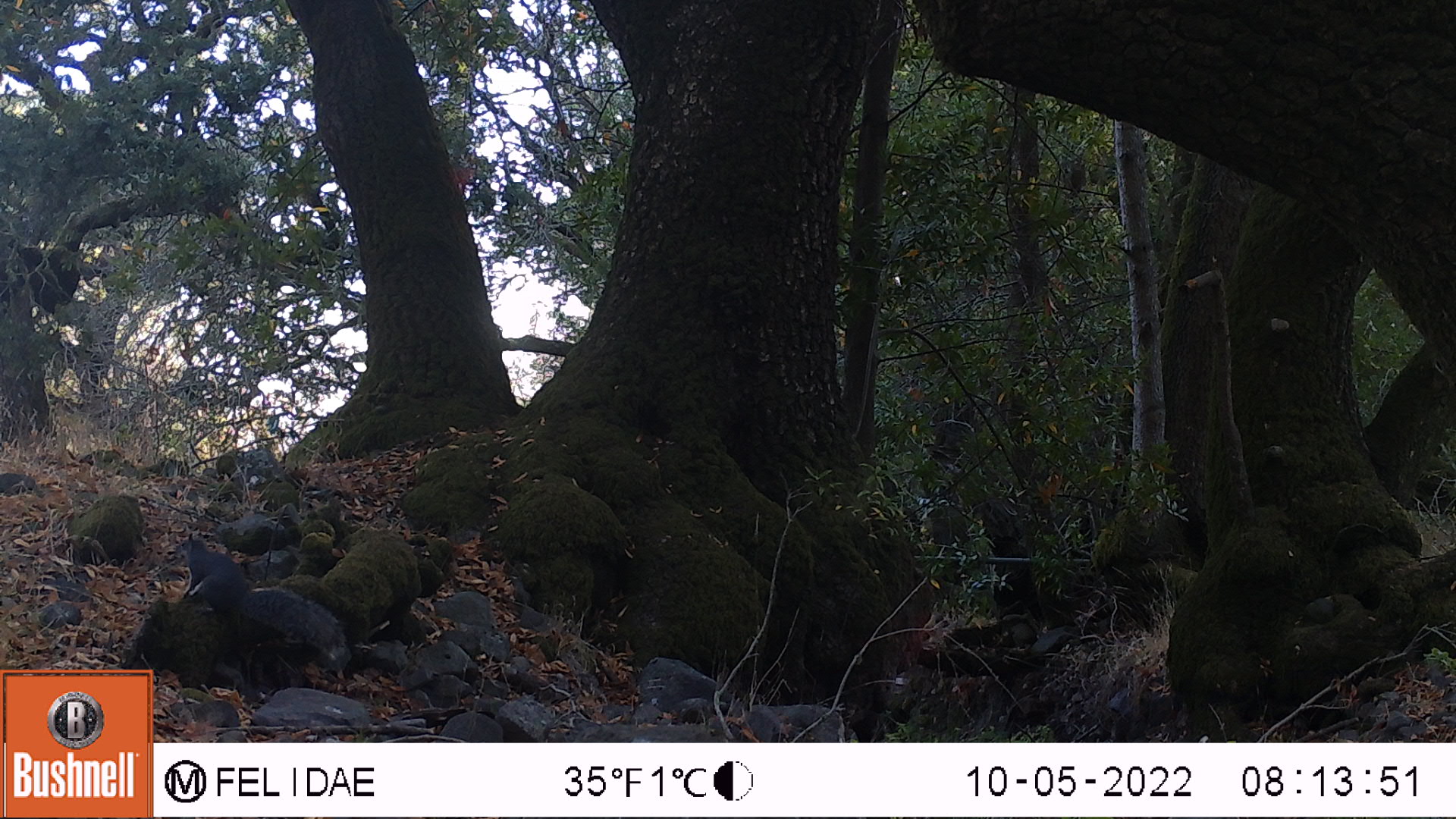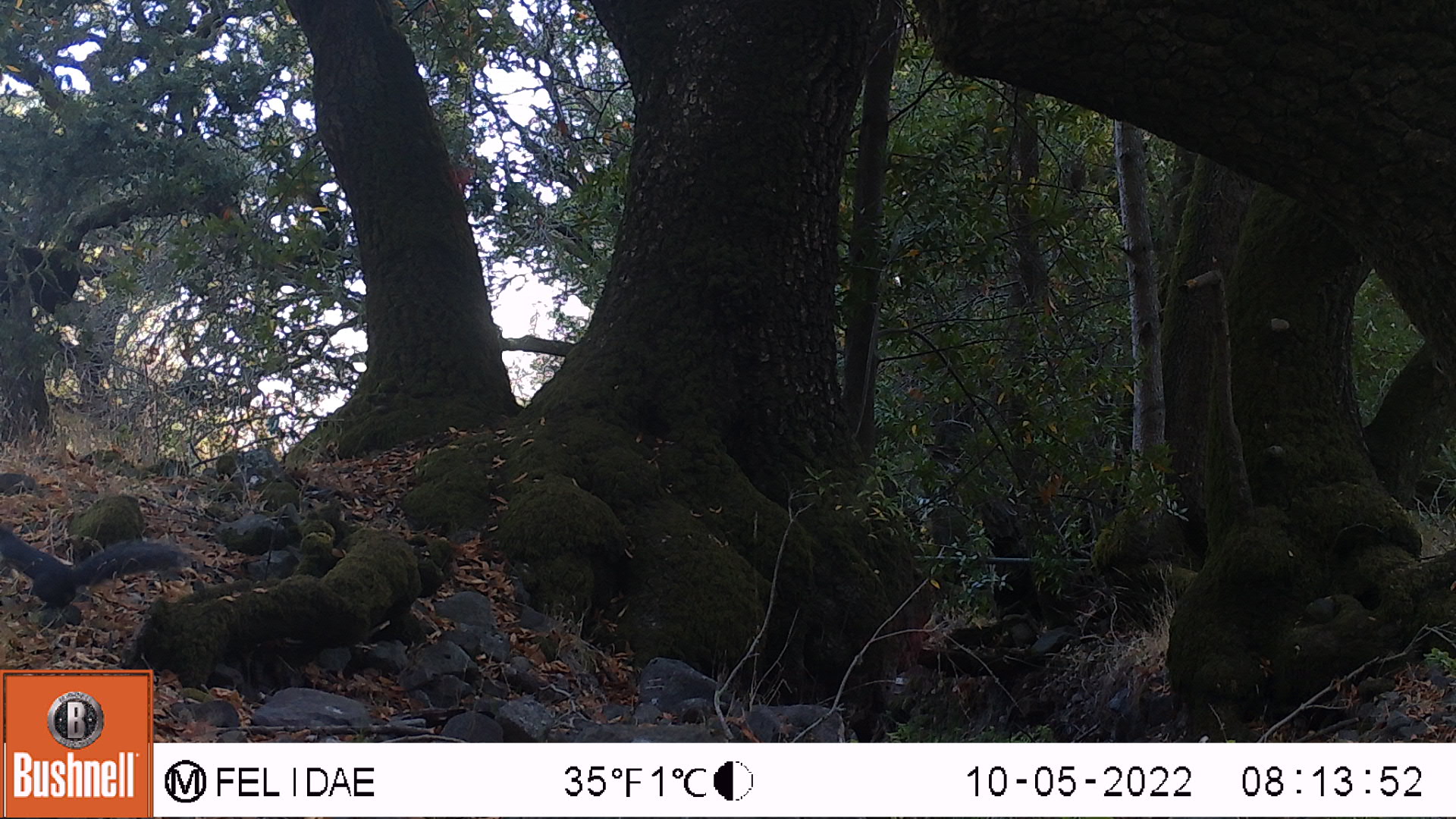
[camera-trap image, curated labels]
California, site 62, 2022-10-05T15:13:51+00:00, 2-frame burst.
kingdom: Animalia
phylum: Chordata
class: Mammalia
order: Rodentia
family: Sciuridae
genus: Sciurus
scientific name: Sciurus griseus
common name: western gray squirrel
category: western grey squirrel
Western grey squirrel (western gray squirrel) (Sciurus griseus).